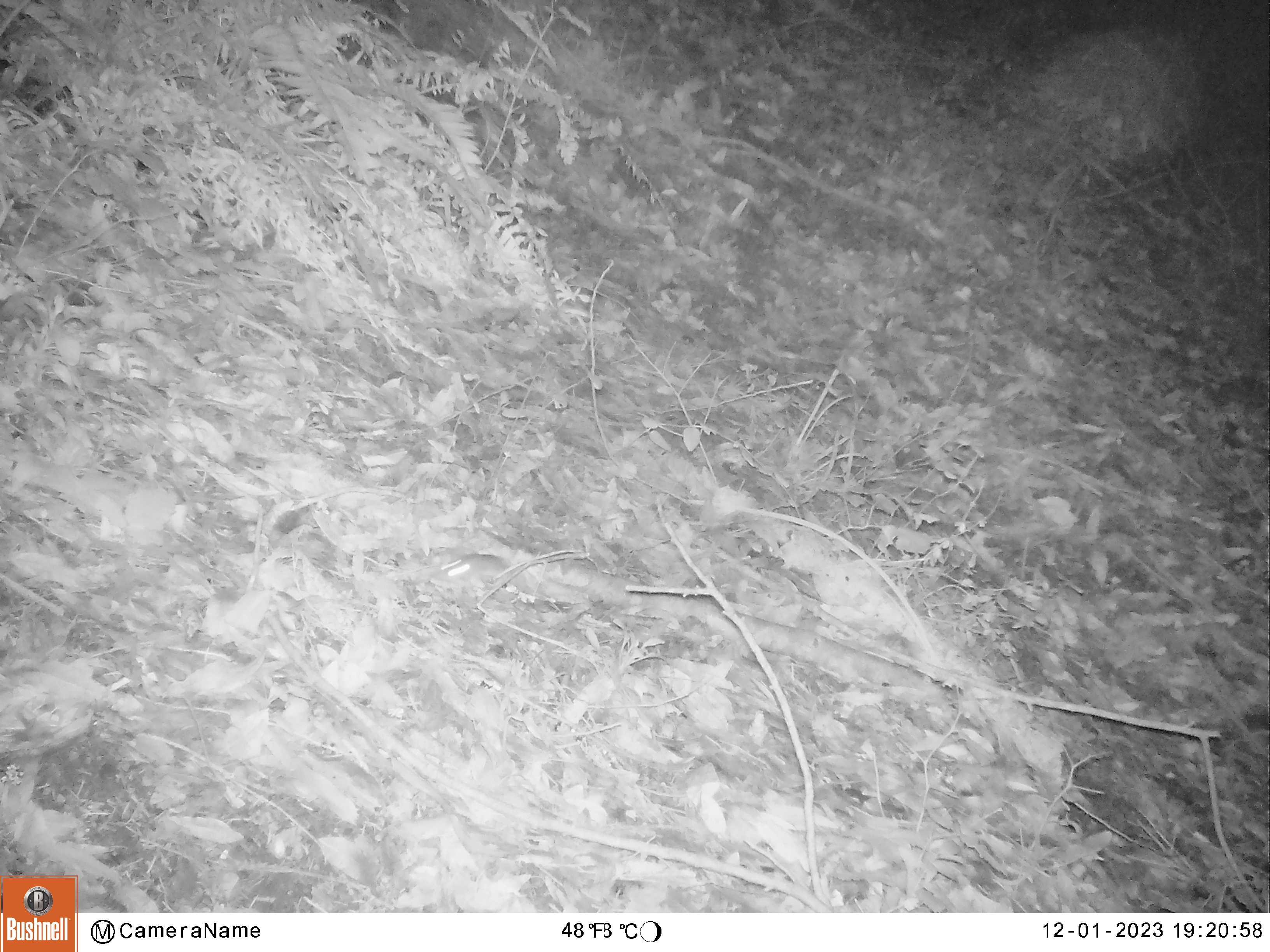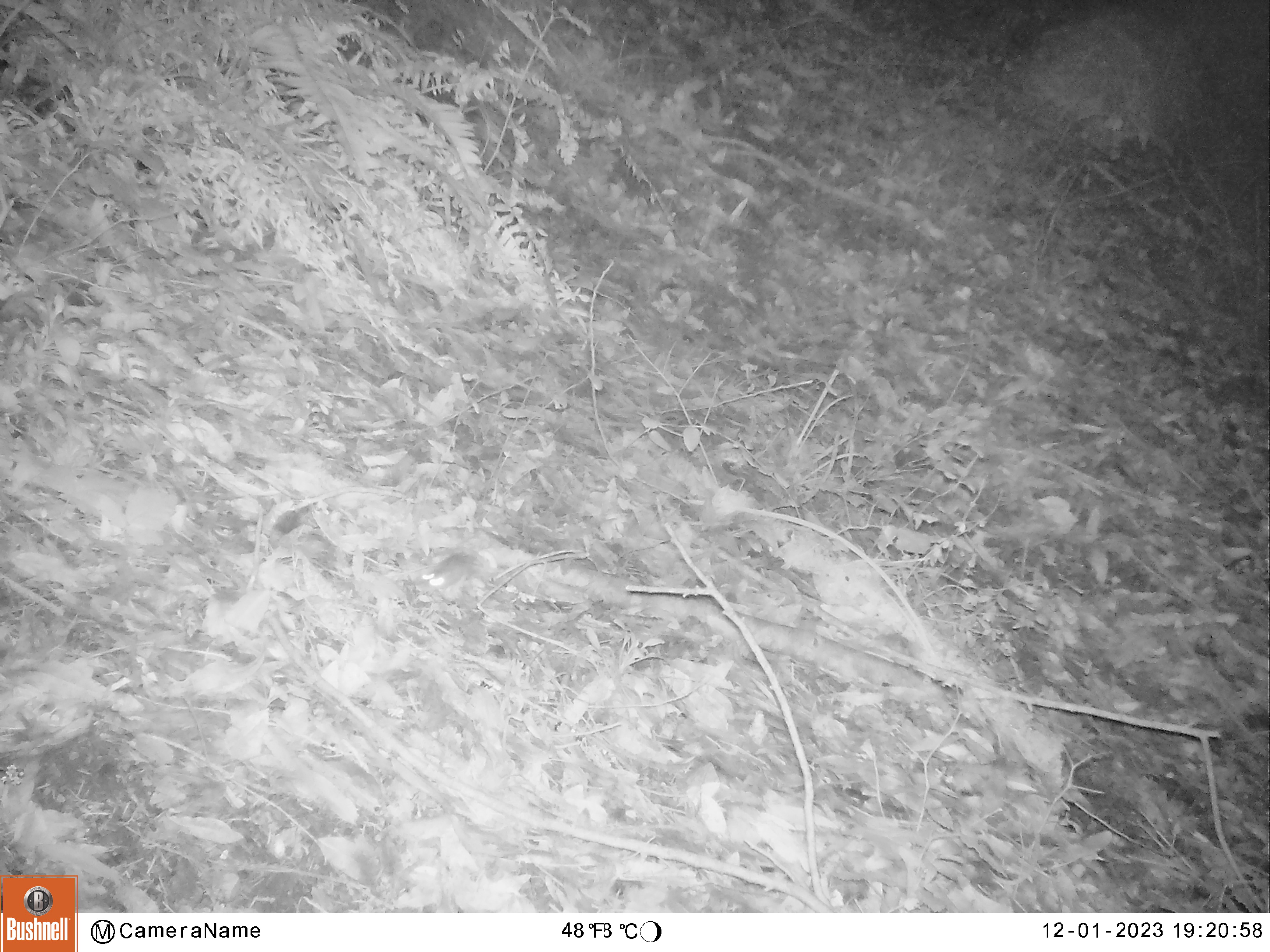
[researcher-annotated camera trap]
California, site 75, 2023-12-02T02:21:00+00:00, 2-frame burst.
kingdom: Animalia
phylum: Chordata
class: Mammalia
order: Rodentia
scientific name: Rodentia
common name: mouse or rat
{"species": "mouse or rat (Rodentia)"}